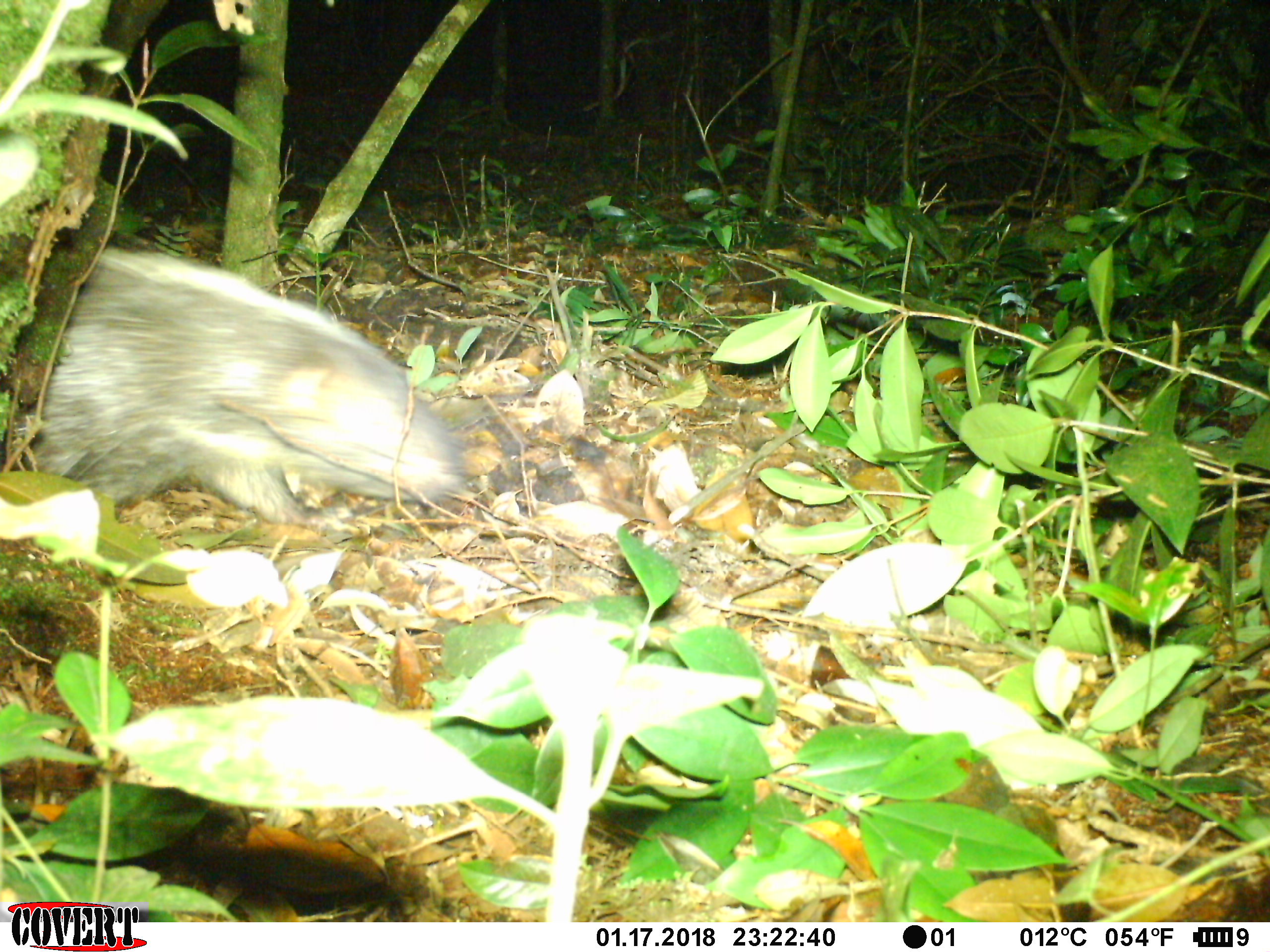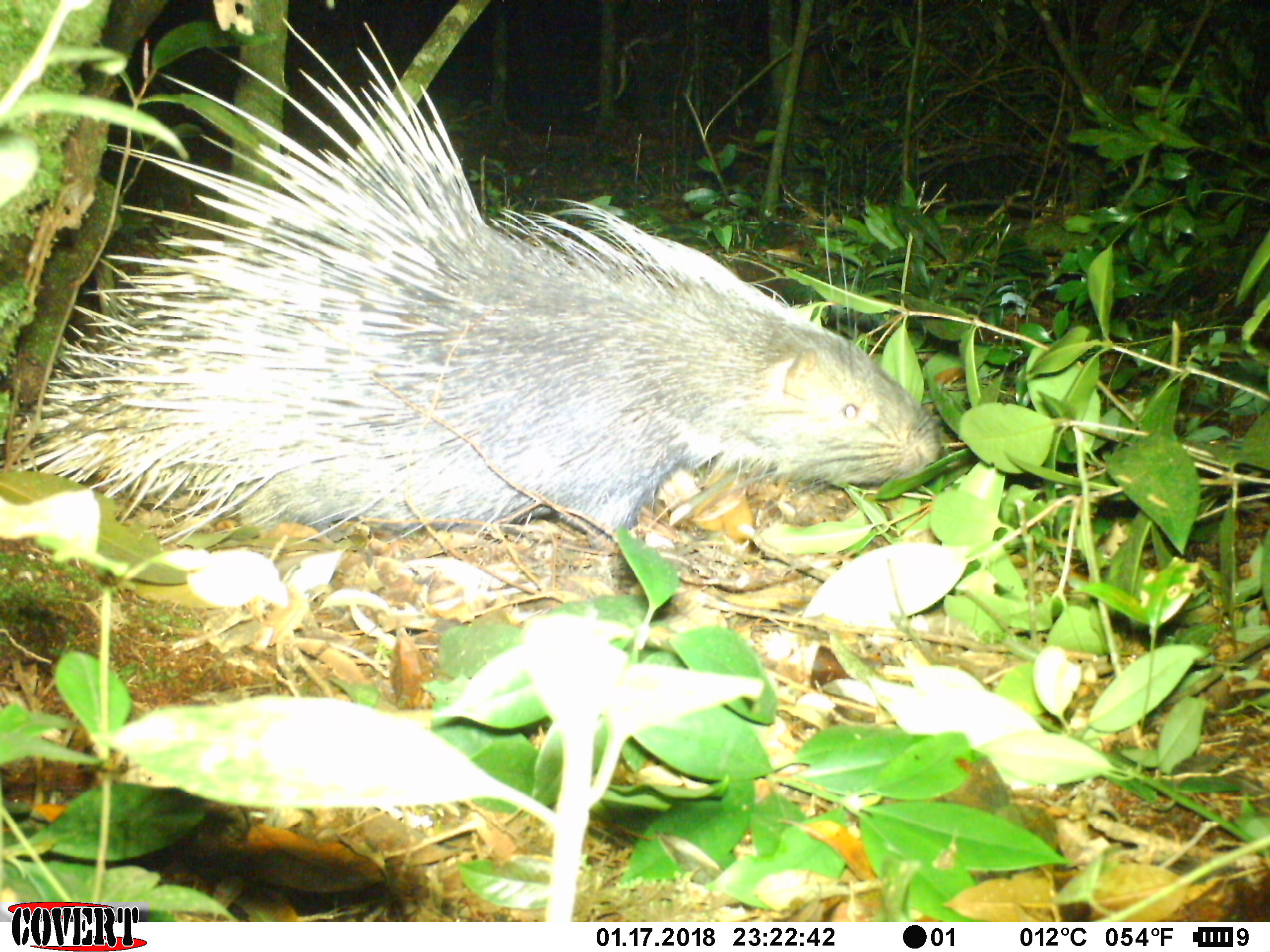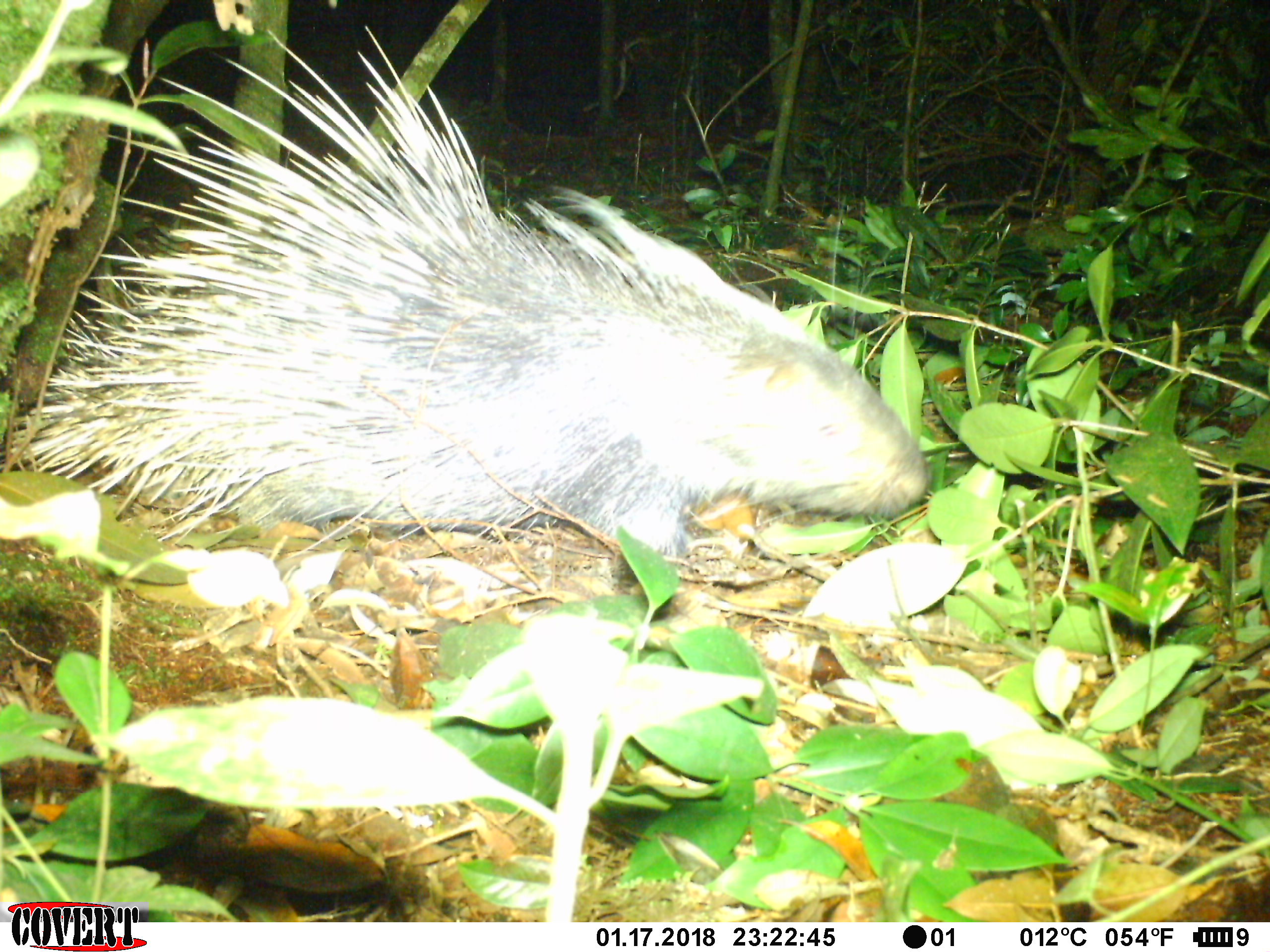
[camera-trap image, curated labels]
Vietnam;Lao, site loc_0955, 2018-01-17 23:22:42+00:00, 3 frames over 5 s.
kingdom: Animalia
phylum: Chordata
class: Mammalia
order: Rodentia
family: Hystricidae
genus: Hystrix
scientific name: Hystrix brachyura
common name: malayan porcupine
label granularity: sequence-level